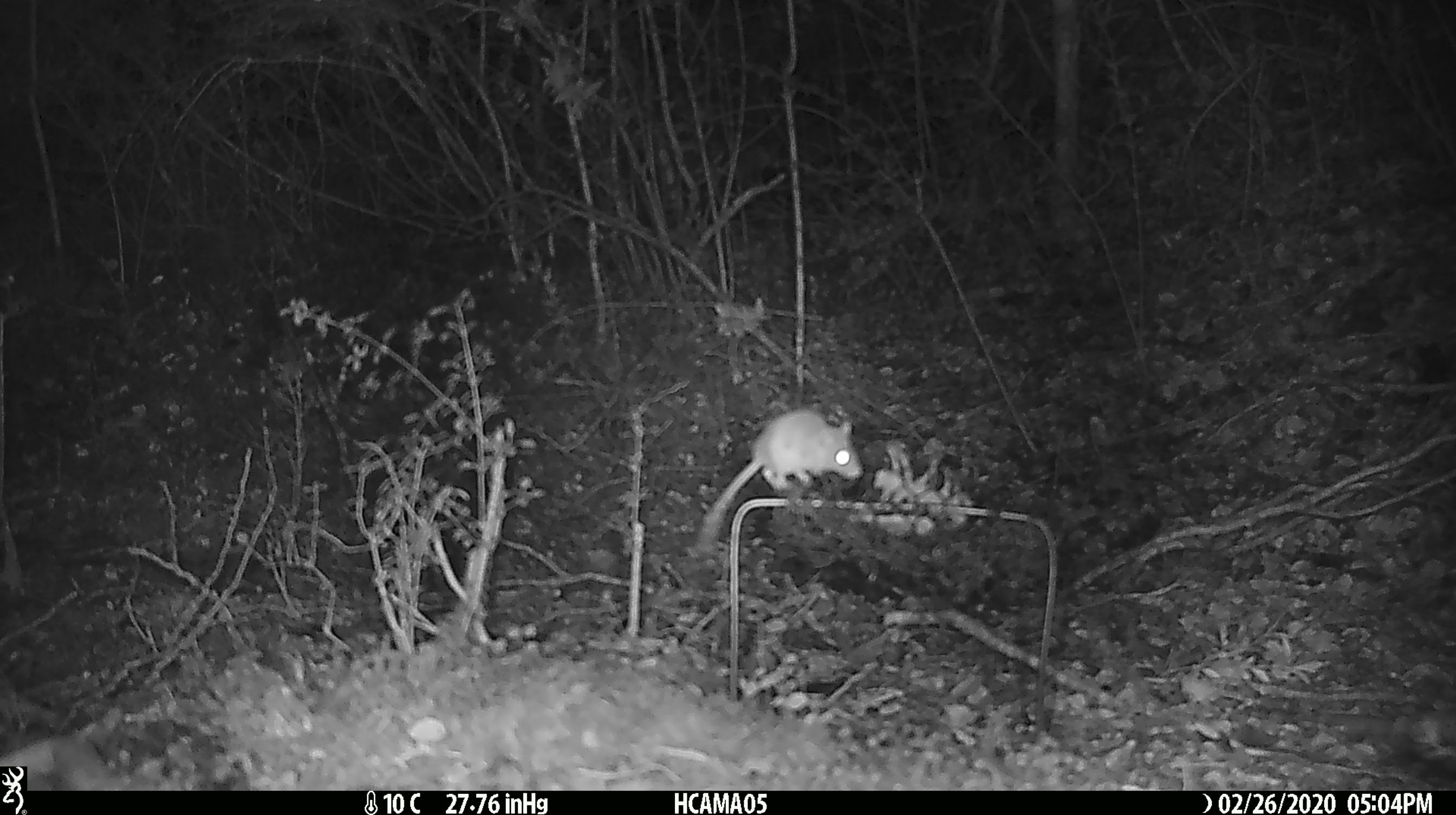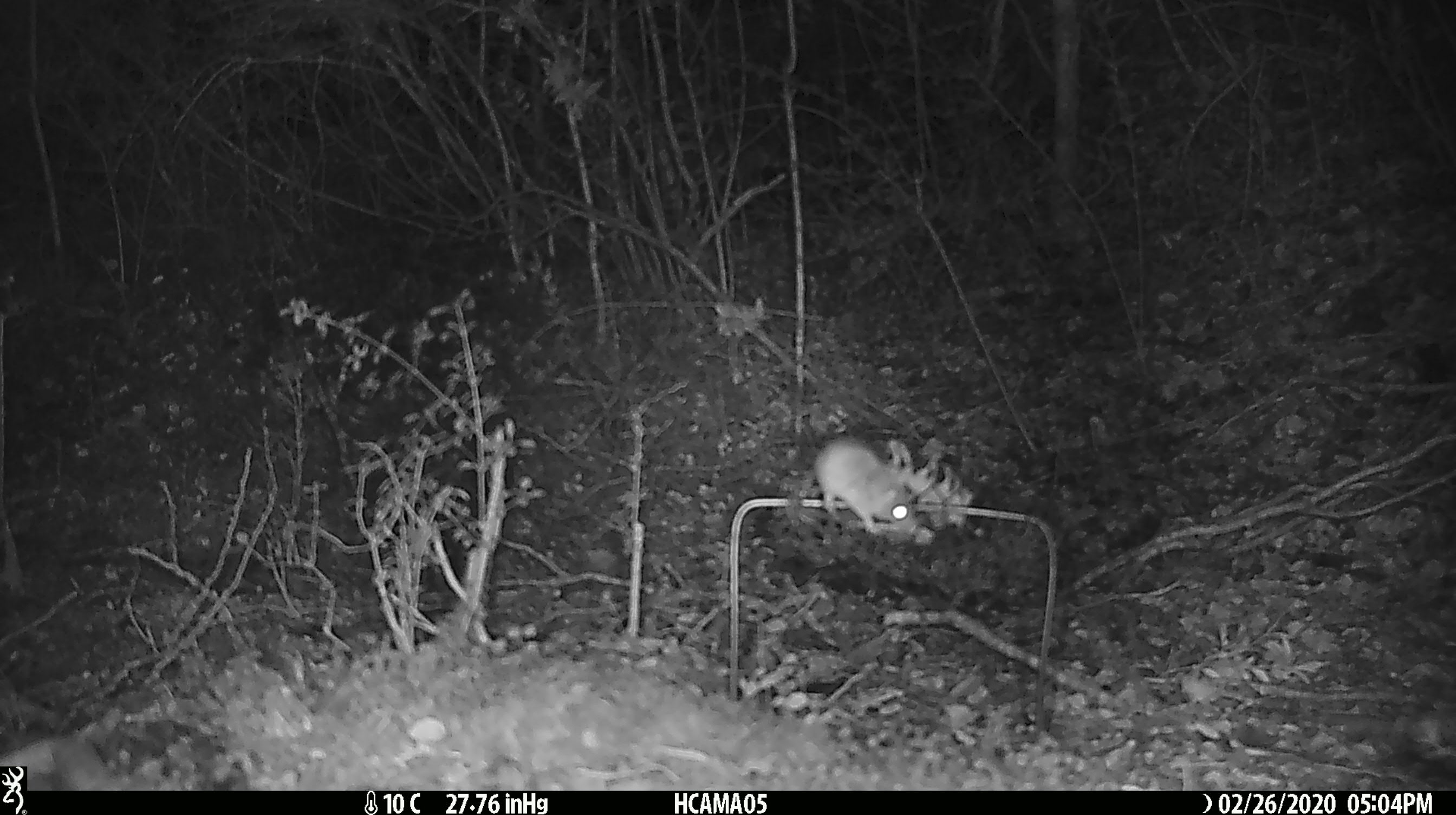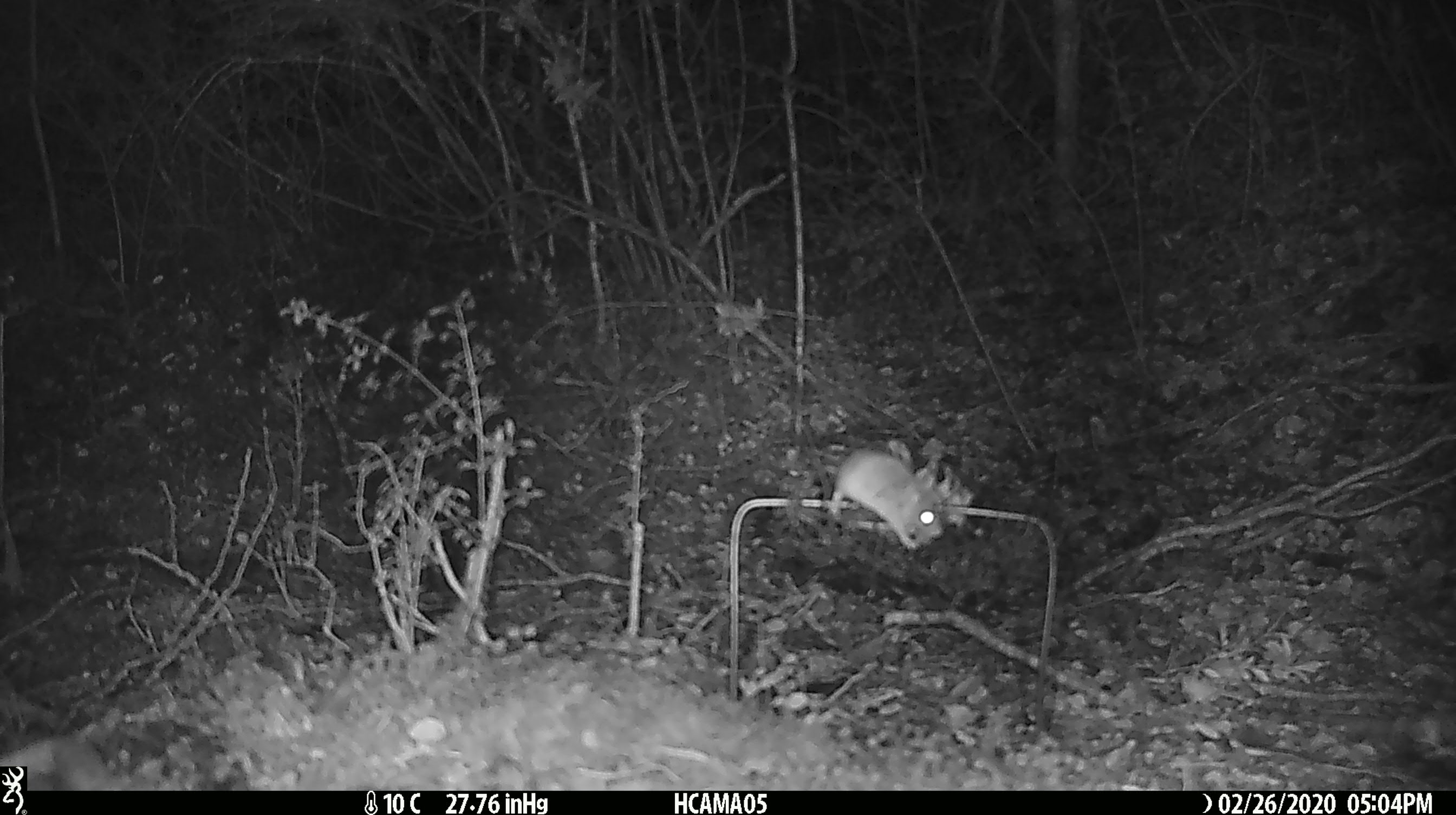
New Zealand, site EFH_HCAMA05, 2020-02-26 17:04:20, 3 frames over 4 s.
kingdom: Animalia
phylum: Chordata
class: Mammalia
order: Rodentia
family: Muridae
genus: Mus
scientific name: Mus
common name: mouse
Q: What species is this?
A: Mouse (Mus).